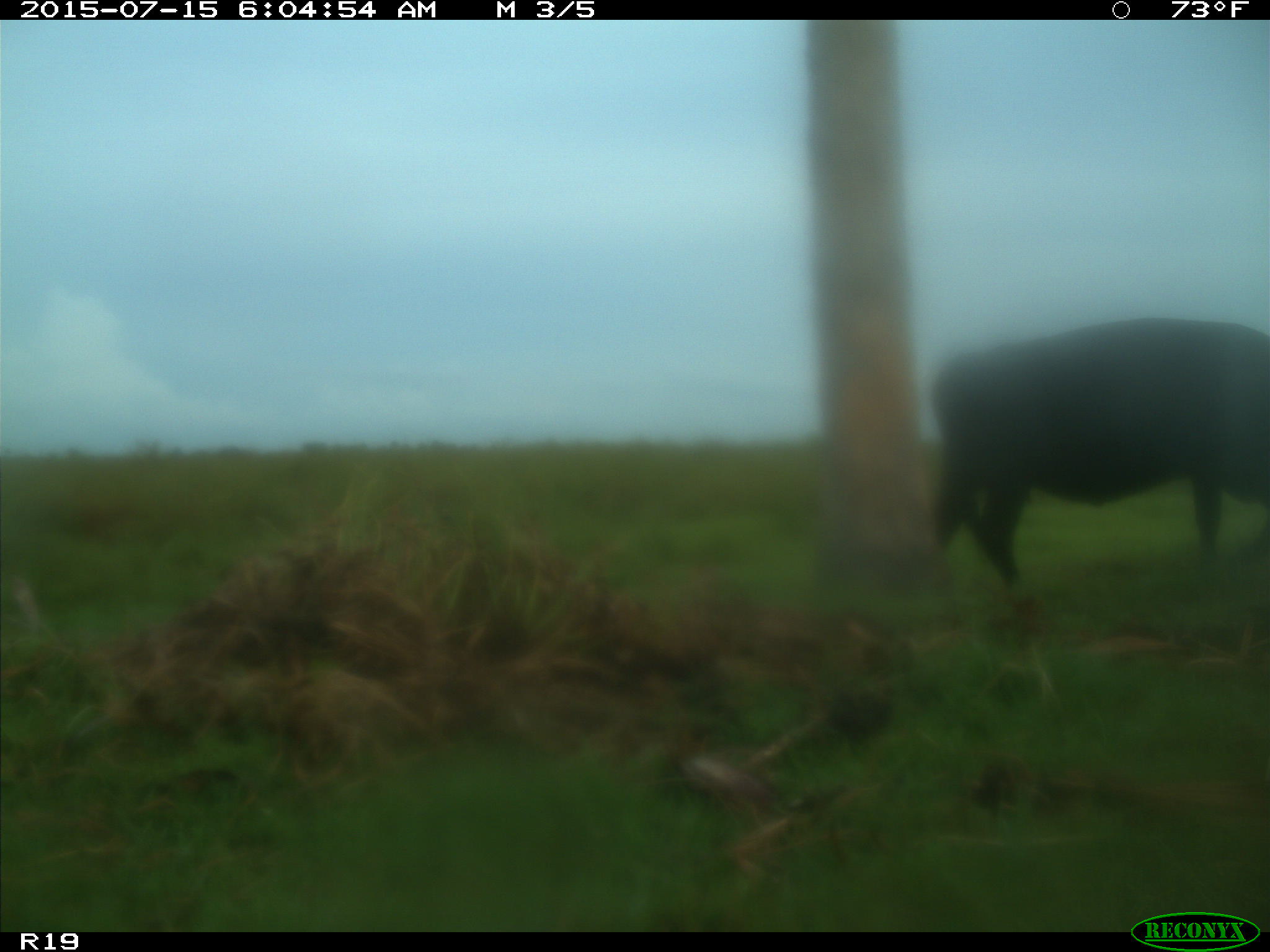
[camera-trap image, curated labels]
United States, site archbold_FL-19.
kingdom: Animalia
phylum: Chordata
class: Mammalia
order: Artiodactyla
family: Bovidae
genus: Bos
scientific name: Bos taurus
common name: domestic cow